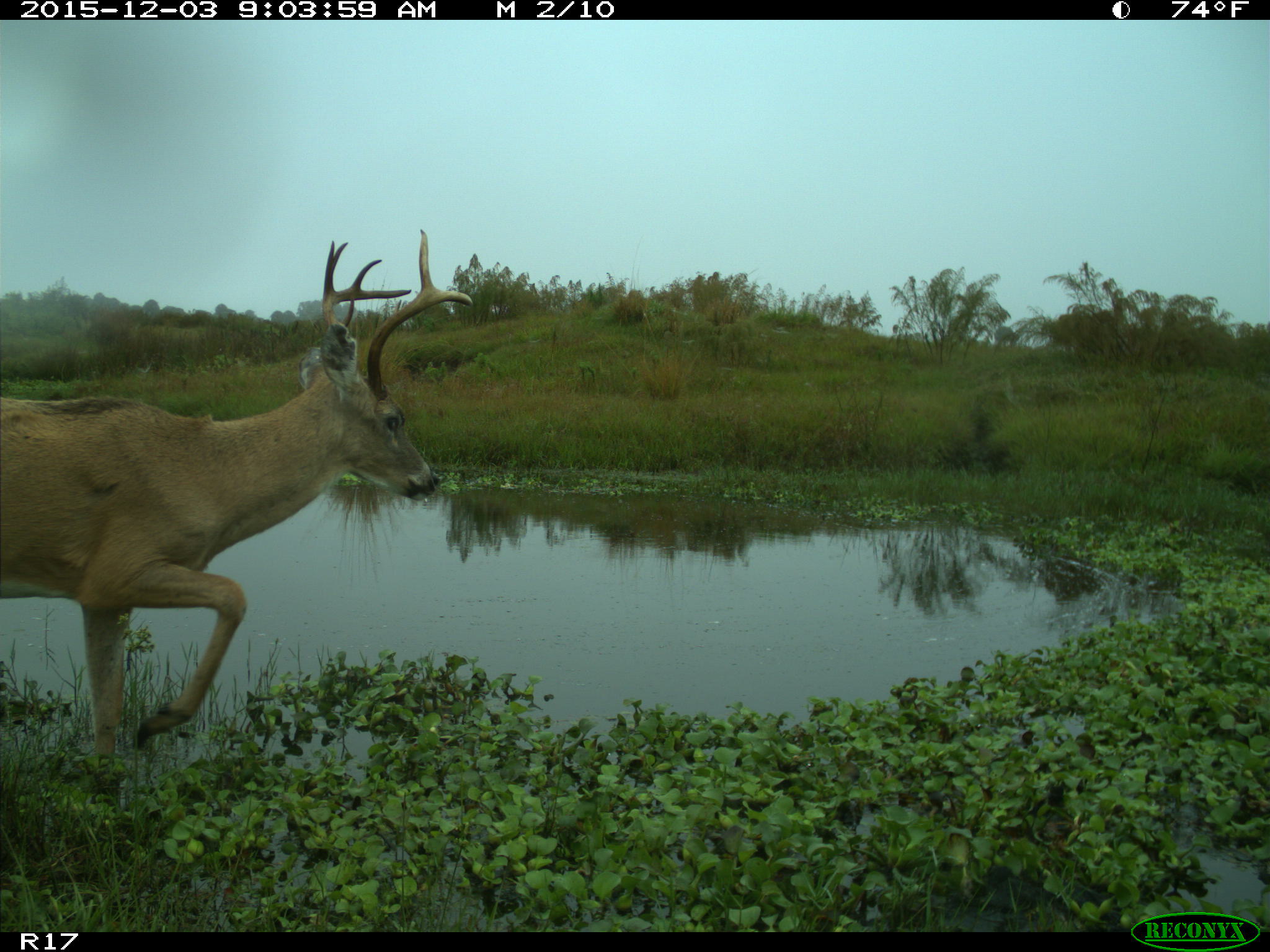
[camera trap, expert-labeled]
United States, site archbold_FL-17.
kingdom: Animalia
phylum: Chordata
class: Mammalia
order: Artiodactyla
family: Cervidae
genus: Odocoileus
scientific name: Odocoileus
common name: deer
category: unidentified deer